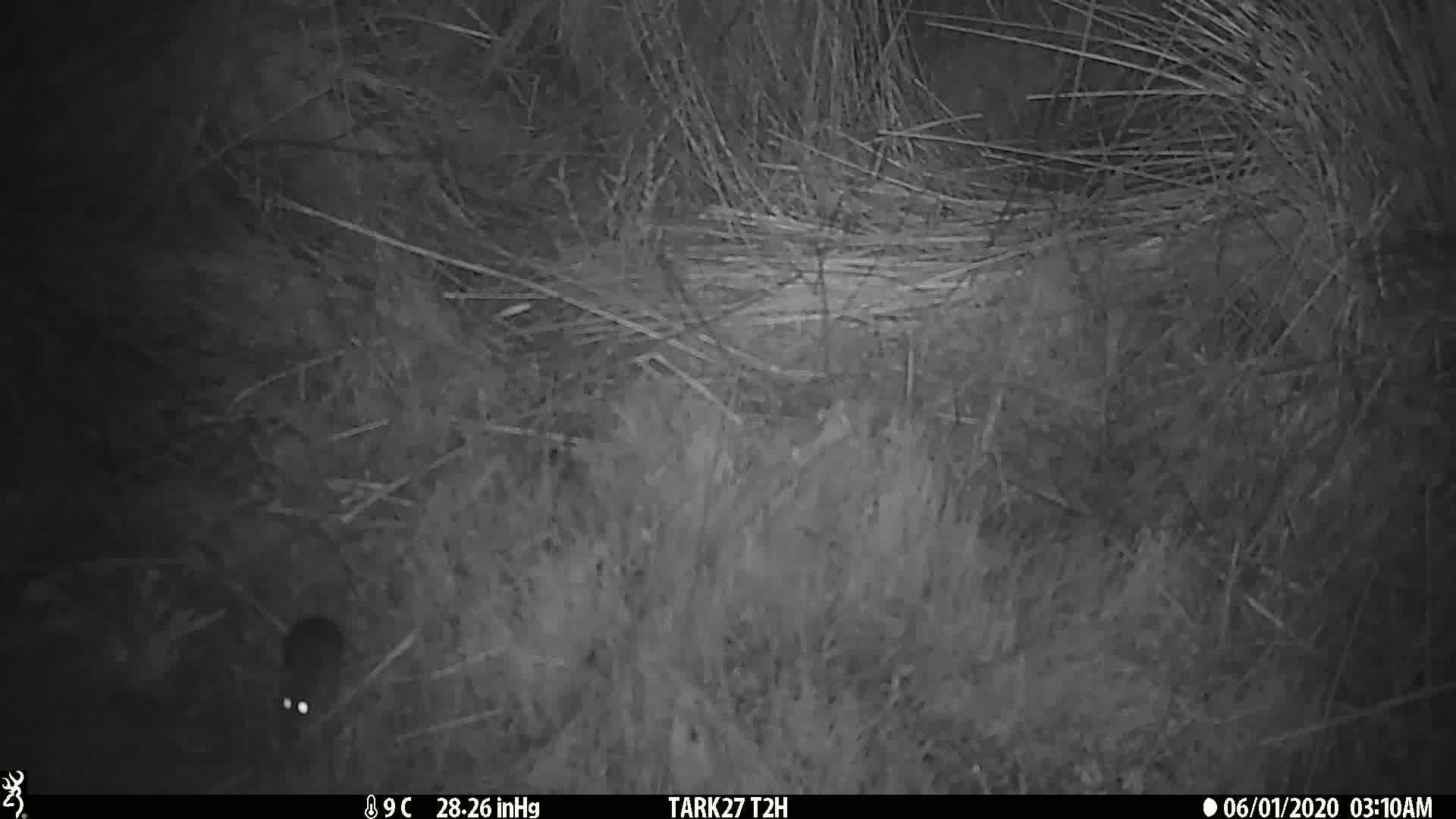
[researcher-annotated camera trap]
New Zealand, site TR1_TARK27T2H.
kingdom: Animalia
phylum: Chordata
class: Mammalia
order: Rodentia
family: Muridae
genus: Mus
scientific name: Mus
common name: mouse